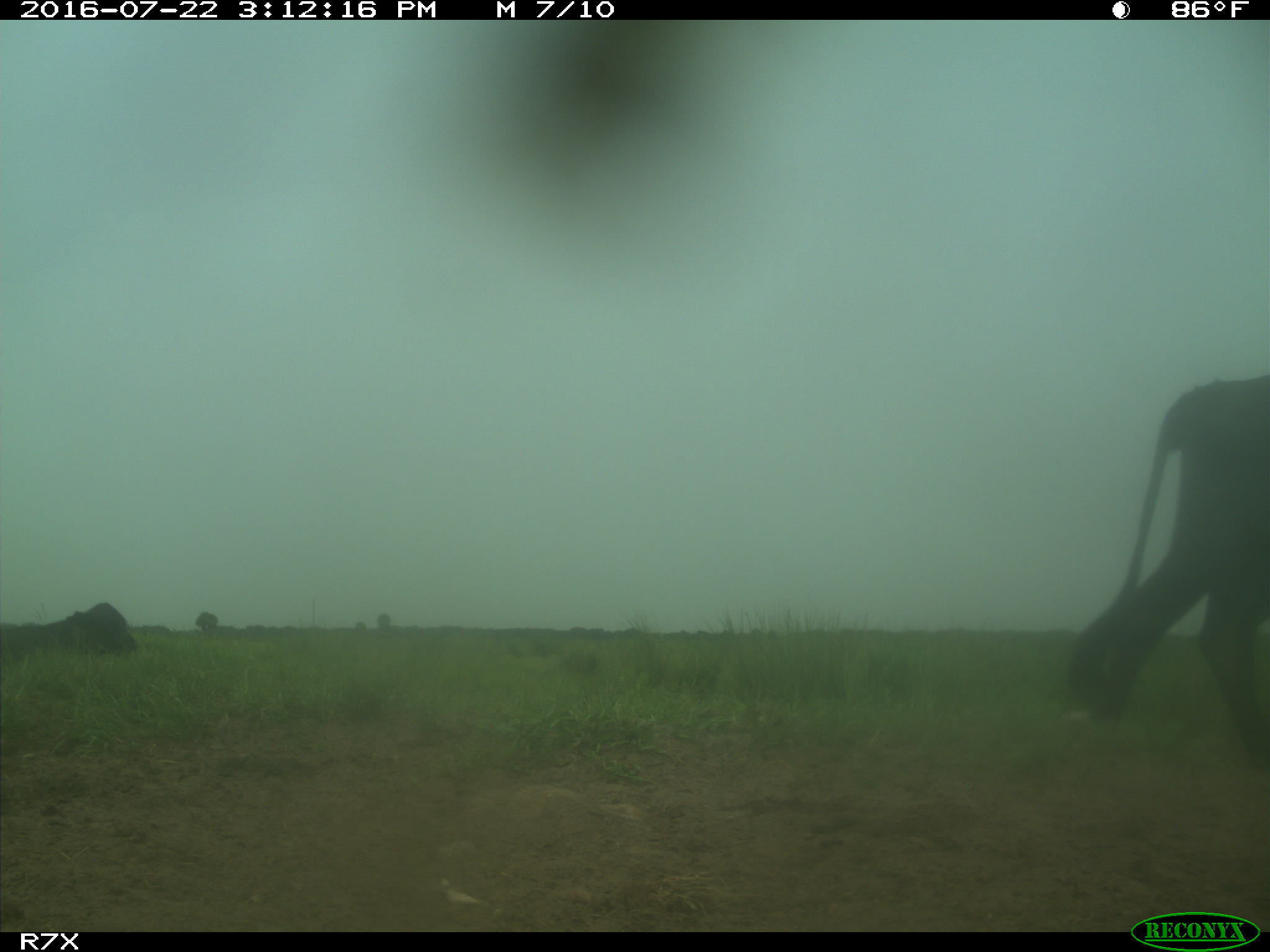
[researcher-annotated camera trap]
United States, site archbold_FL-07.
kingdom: Animalia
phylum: Chordata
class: Mammalia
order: Artiodactyla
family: Bovidae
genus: Bos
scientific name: Bos taurus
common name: domestic cow